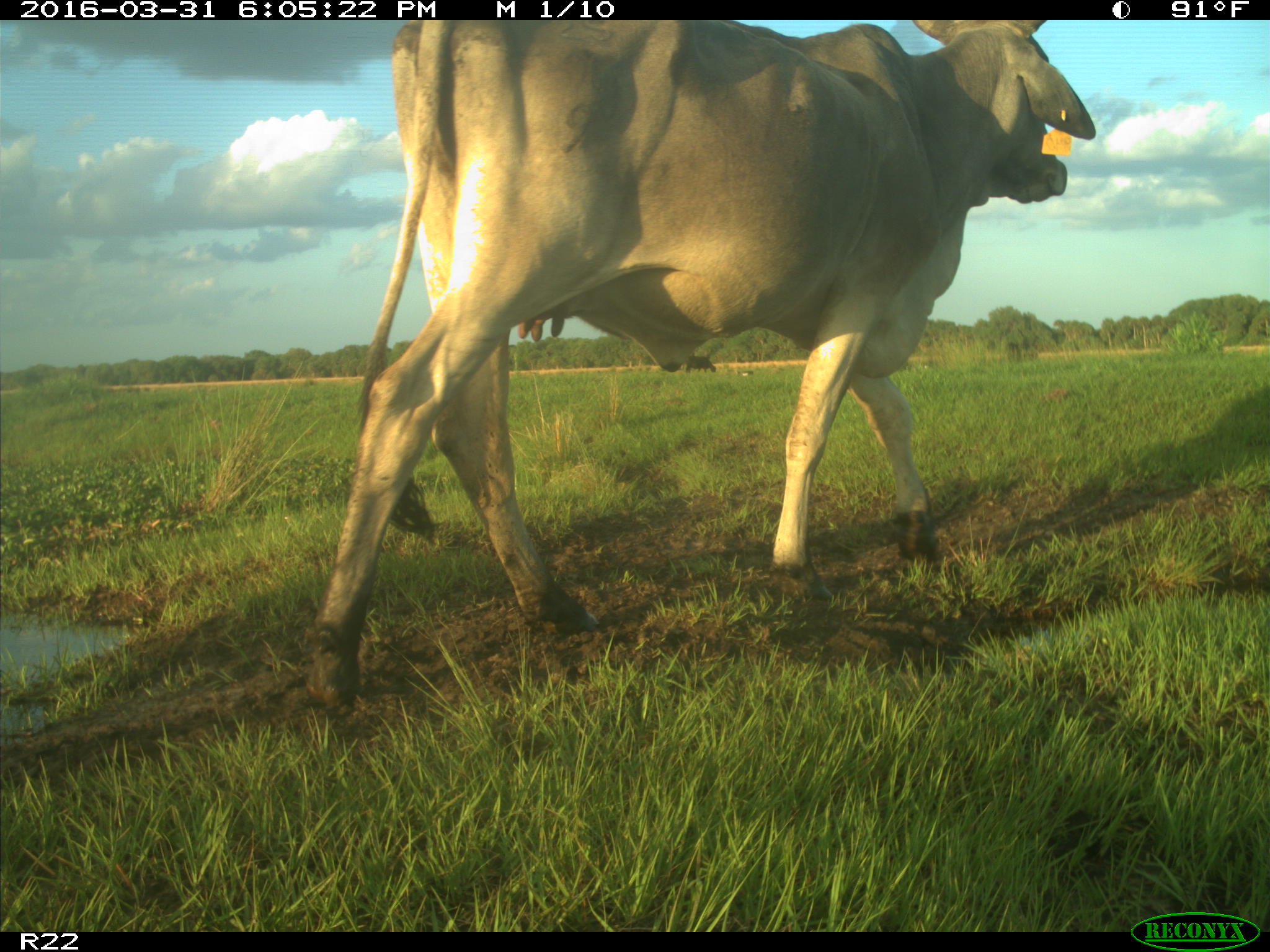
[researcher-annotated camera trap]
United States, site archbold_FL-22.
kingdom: Animalia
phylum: Chordata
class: Mammalia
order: Artiodactyla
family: Bovidae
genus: Bos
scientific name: Bos taurus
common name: domestic cow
Bos taurus (domestic cow).